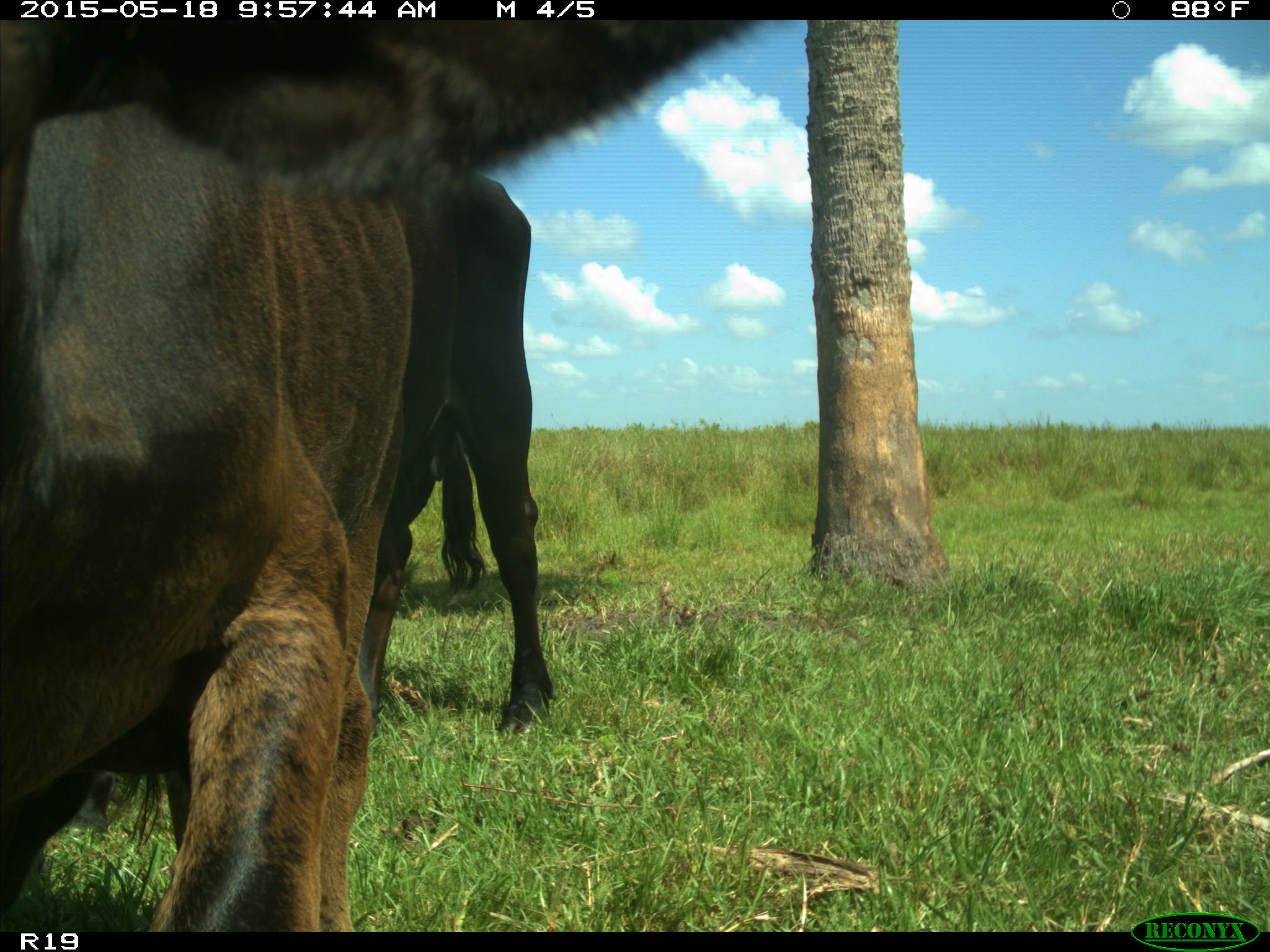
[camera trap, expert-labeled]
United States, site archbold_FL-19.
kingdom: Animalia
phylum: Chordata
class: Mammalia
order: Artiodactyla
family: Bovidae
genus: Bos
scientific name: Bos taurus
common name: domestic cow